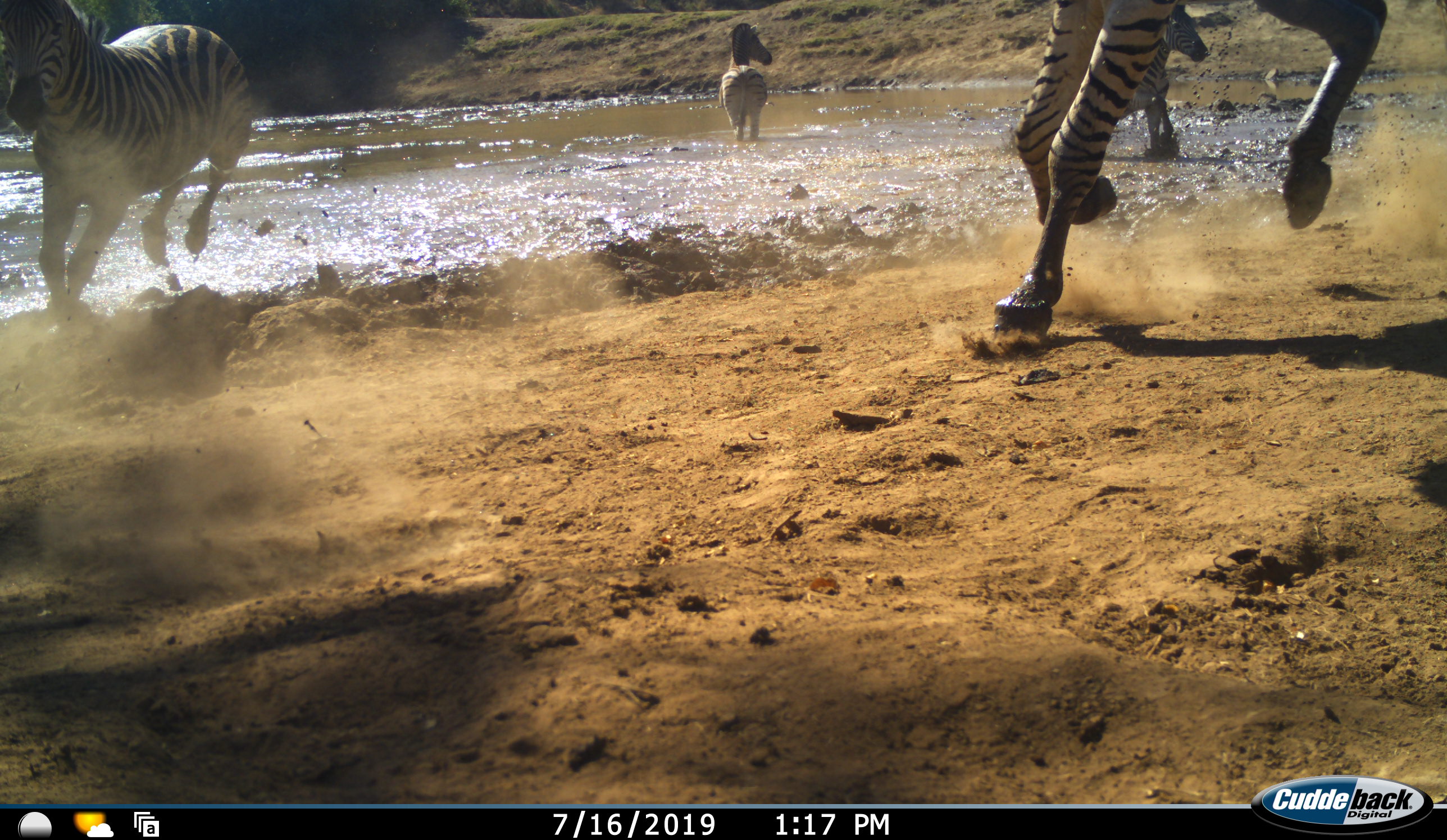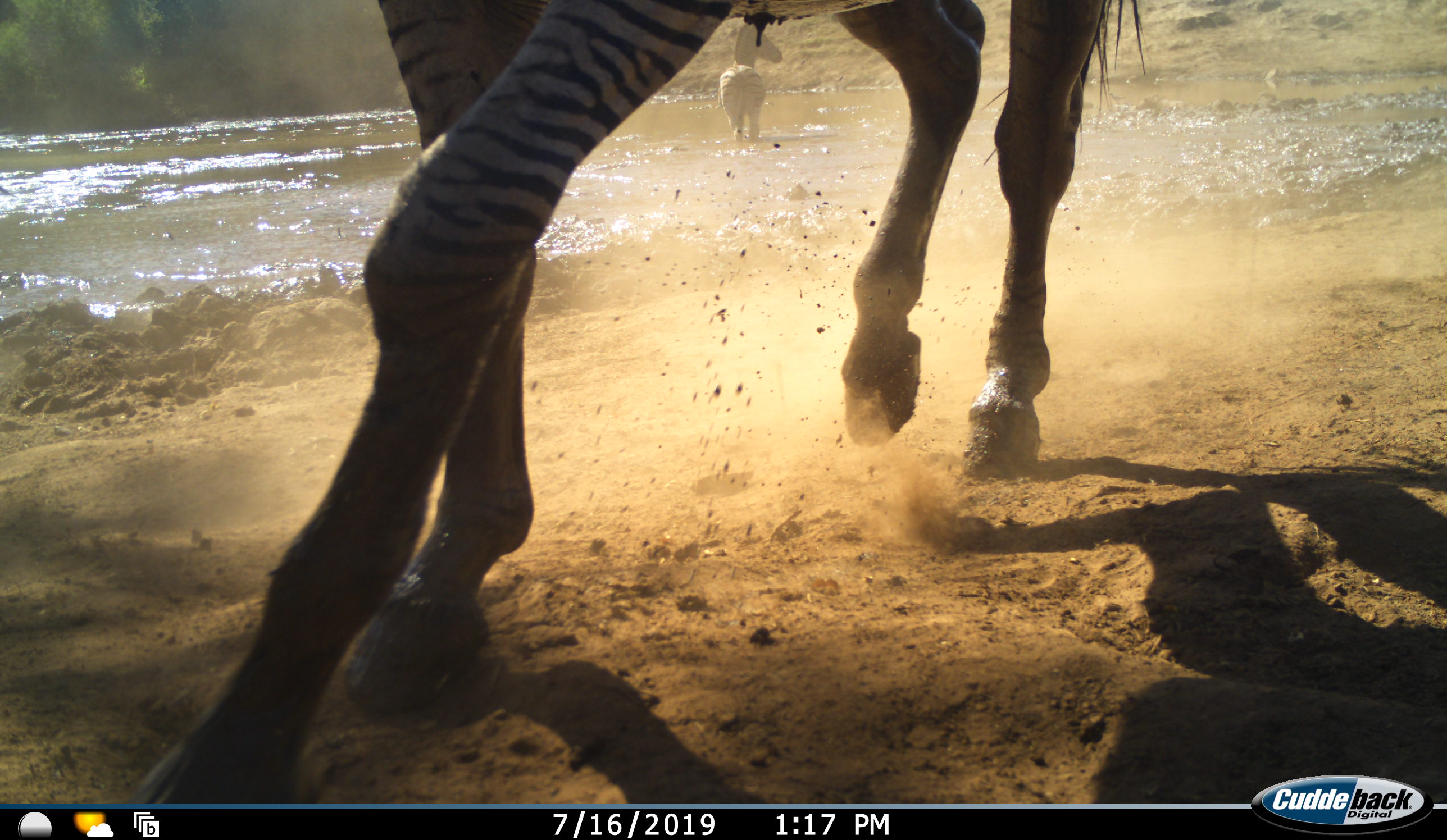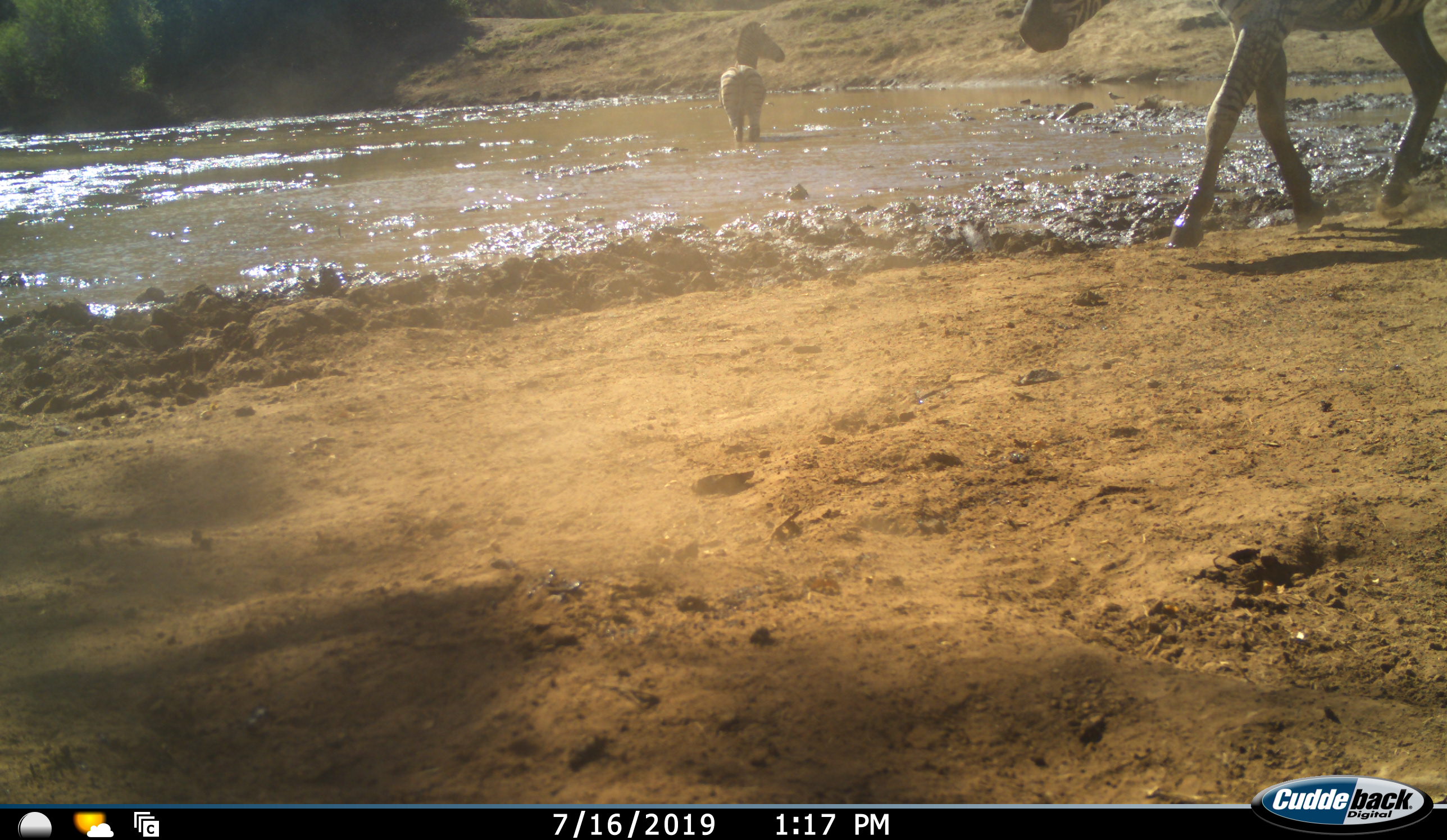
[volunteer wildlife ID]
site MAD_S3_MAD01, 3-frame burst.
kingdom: Animalia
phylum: Chordata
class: Mammalia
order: Perissodactyla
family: Equidae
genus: Equus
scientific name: Equus quagga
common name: plains zebra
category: zebraplains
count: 4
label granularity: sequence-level